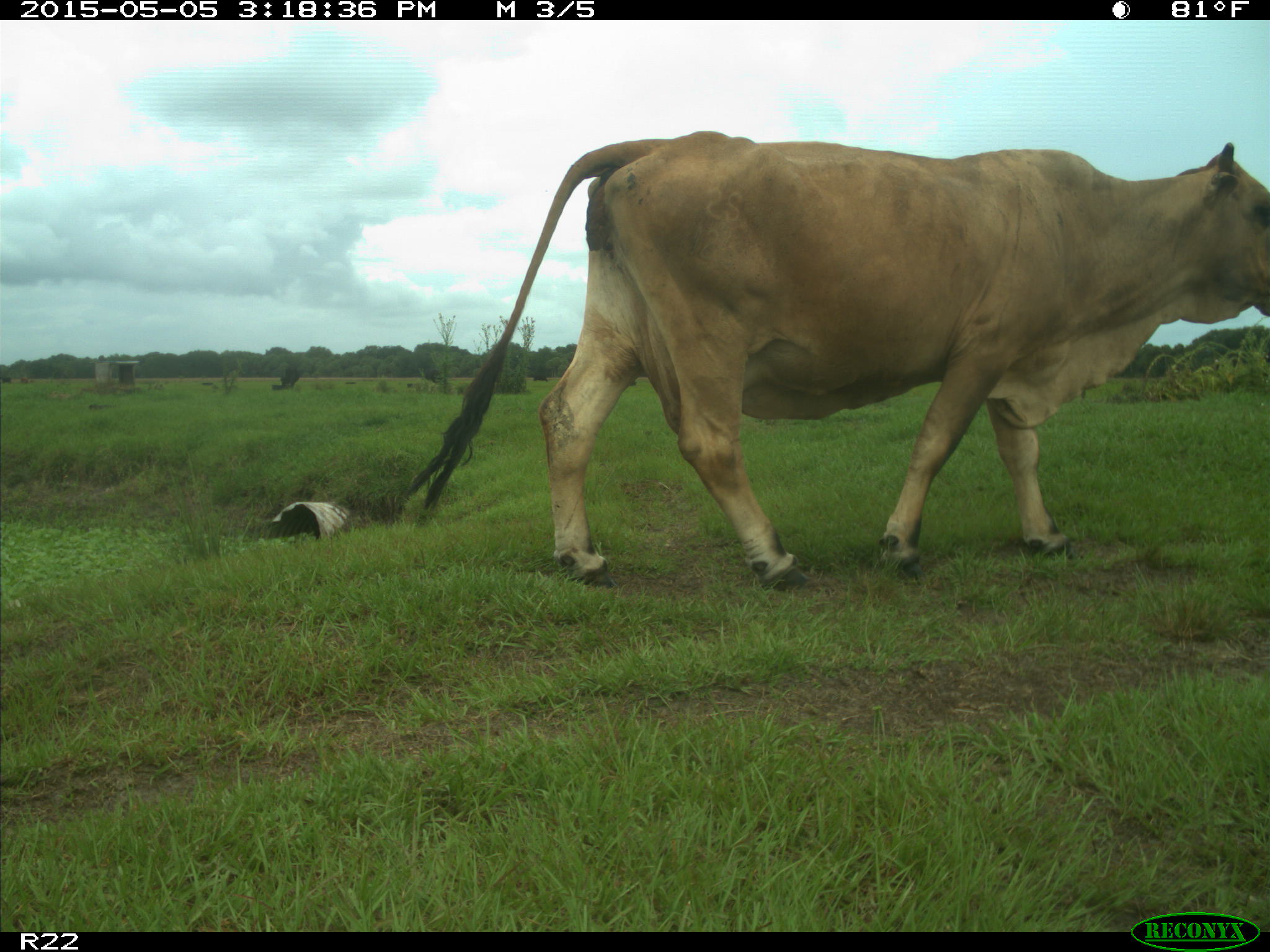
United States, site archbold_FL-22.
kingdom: Animalia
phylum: Chordata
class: Mammalia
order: Artiodactyla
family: Bovidae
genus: Bos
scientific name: Bos taurus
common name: domestic cow